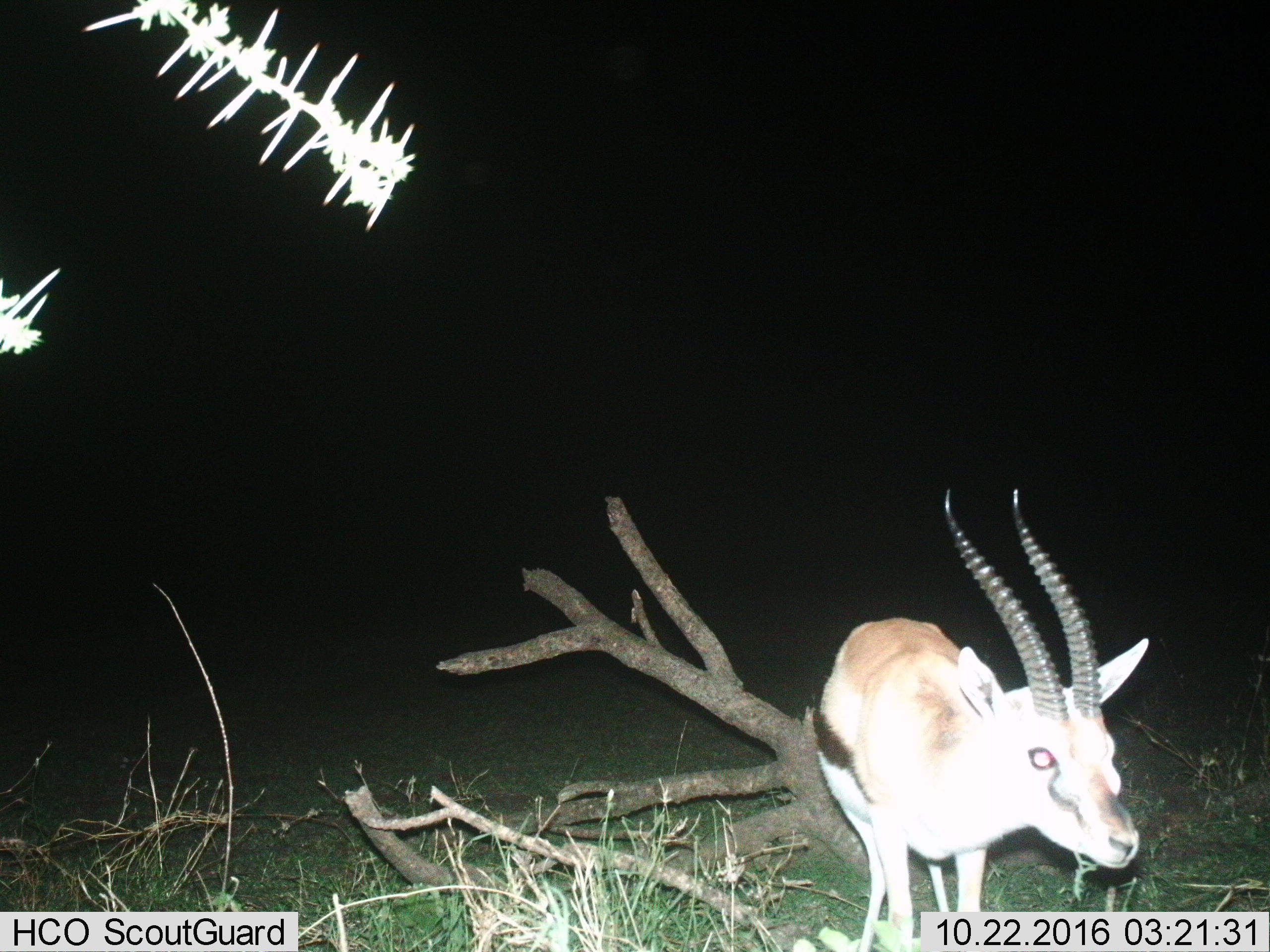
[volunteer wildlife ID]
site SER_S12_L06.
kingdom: Animalia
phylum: Chordata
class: Mammalia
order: Artiodactyla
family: Bovidae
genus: Eudorcas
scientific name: Eudorcas thomsonii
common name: thomson's gazelle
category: gazellethomsons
Gazellethomsons (thomson's gazelle) (Eudorcas thomsonii), count 1. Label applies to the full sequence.